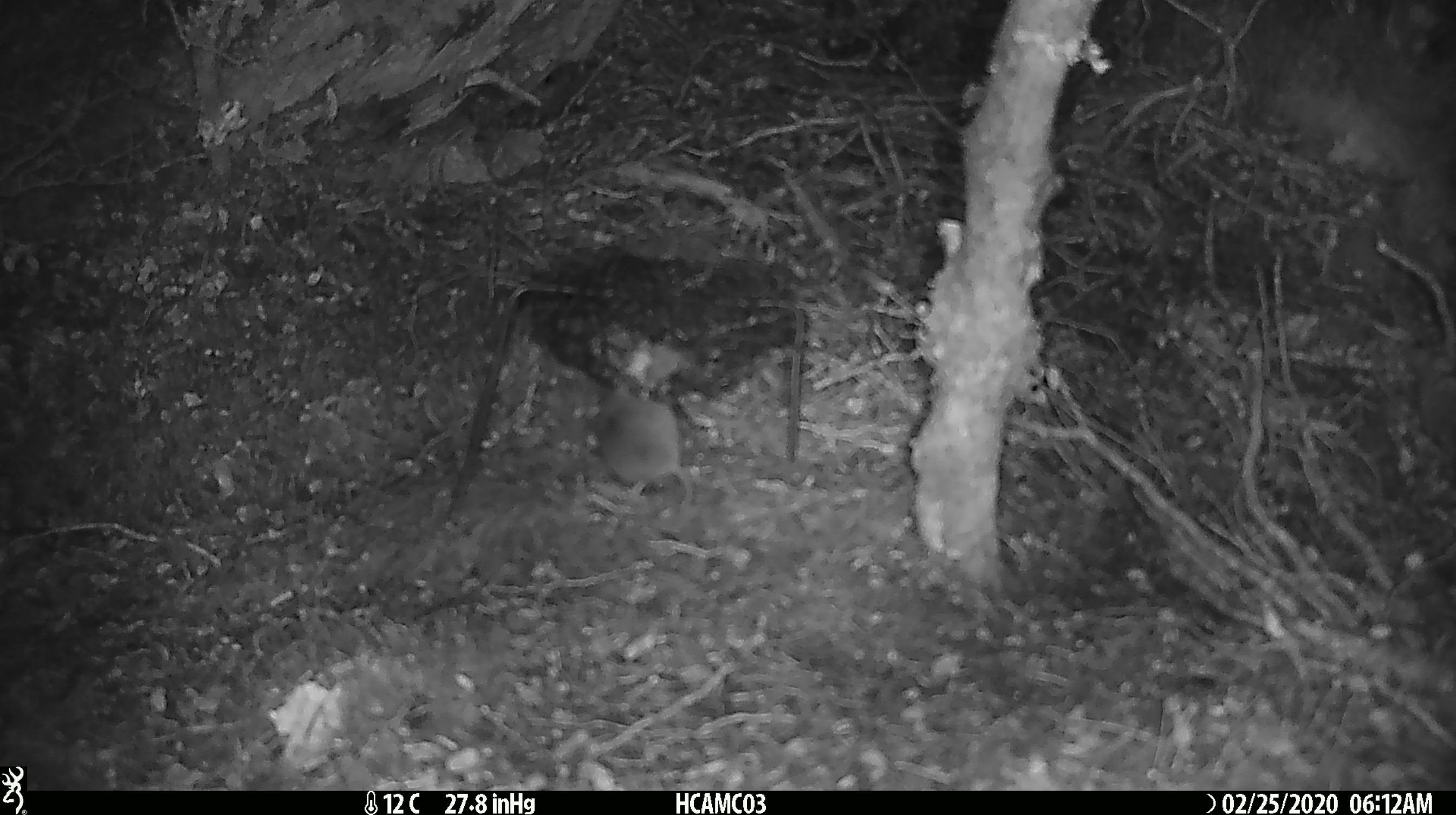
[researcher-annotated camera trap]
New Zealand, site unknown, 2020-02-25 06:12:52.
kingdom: Animalia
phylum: Chordata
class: Mammalia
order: Rodentia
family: Muridae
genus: Mus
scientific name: Mus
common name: mouse